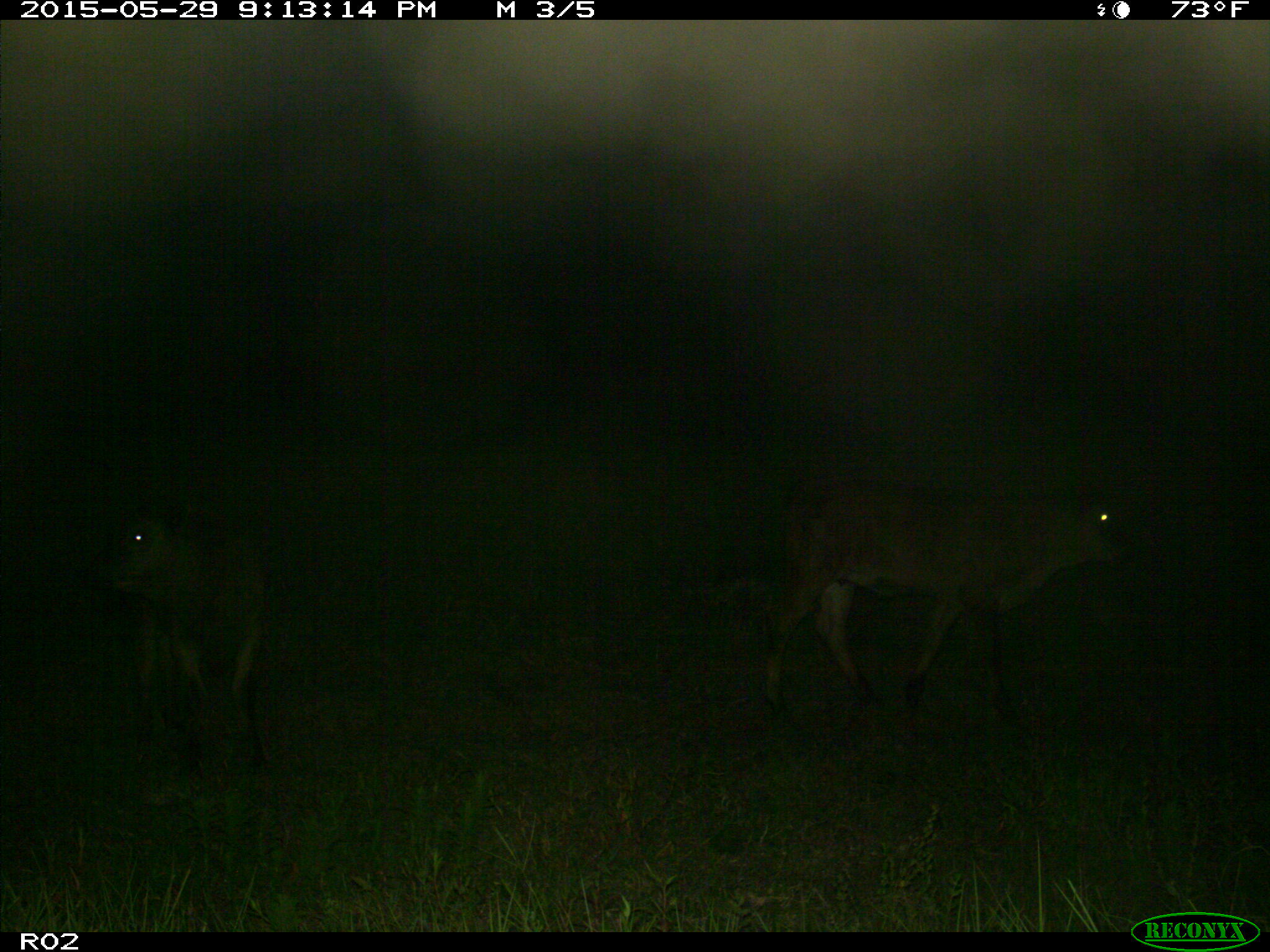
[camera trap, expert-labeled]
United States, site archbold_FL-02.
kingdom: Animalia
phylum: Chordata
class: Mammalia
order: Artiodactyla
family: Bovidae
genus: Bos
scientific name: Bos taurus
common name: domestic cow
Bos taurus (domestic cow).